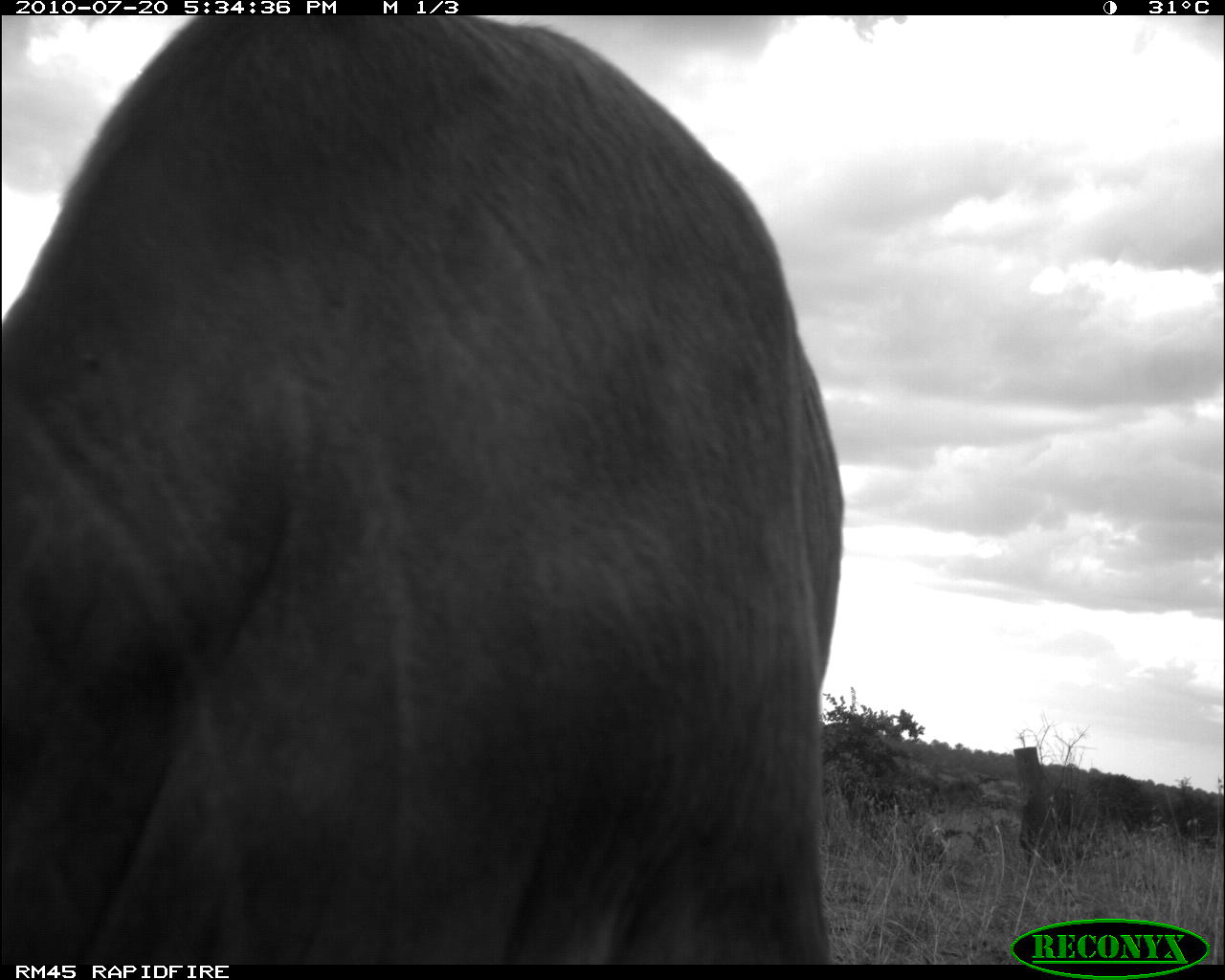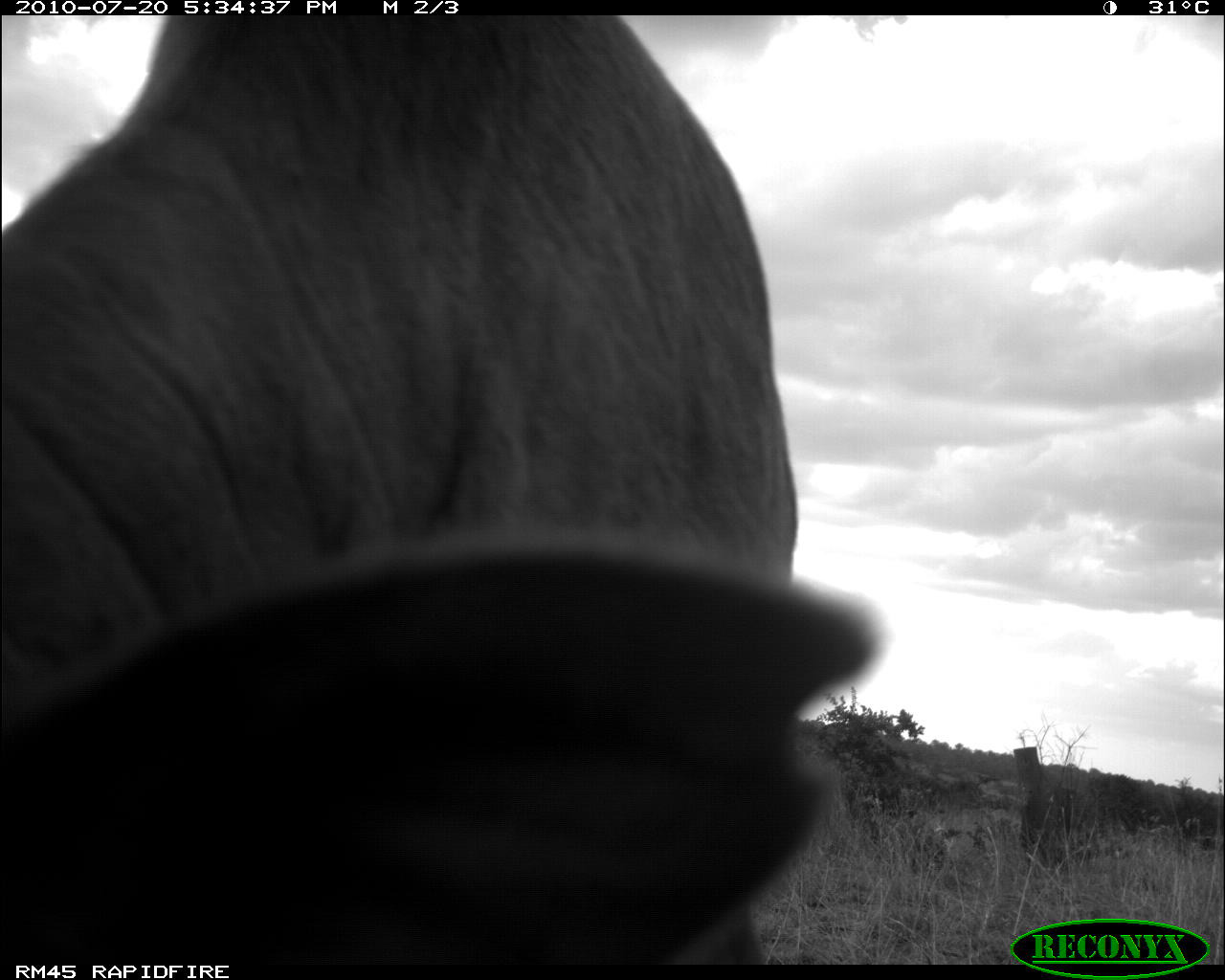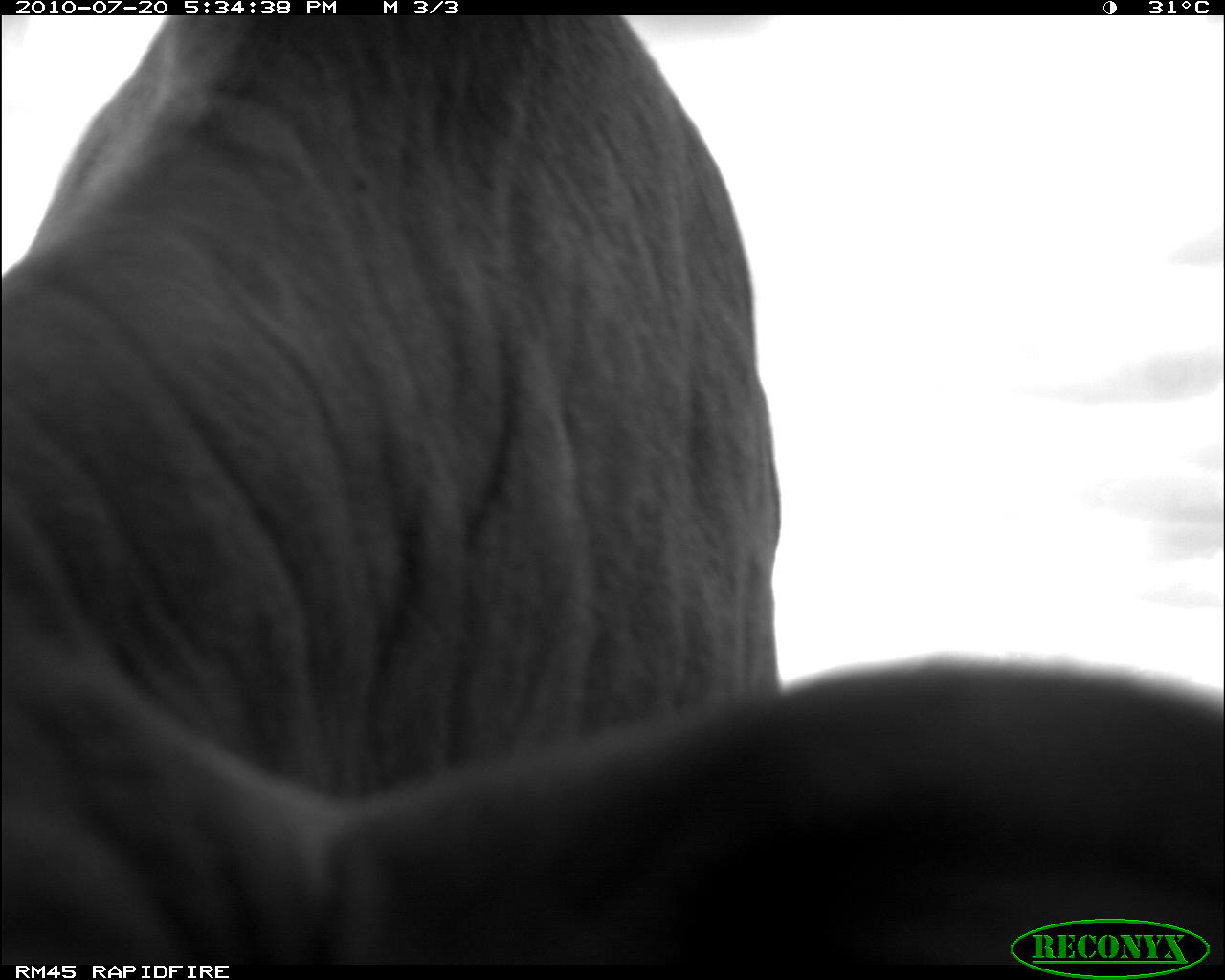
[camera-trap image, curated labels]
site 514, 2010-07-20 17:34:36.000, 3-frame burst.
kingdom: Animalia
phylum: Chordata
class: Mammalia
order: Artiodactyla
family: Bovidae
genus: Bos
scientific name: Bos taurus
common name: domestic cattle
Bos taurus (domestic cattle), count 1.